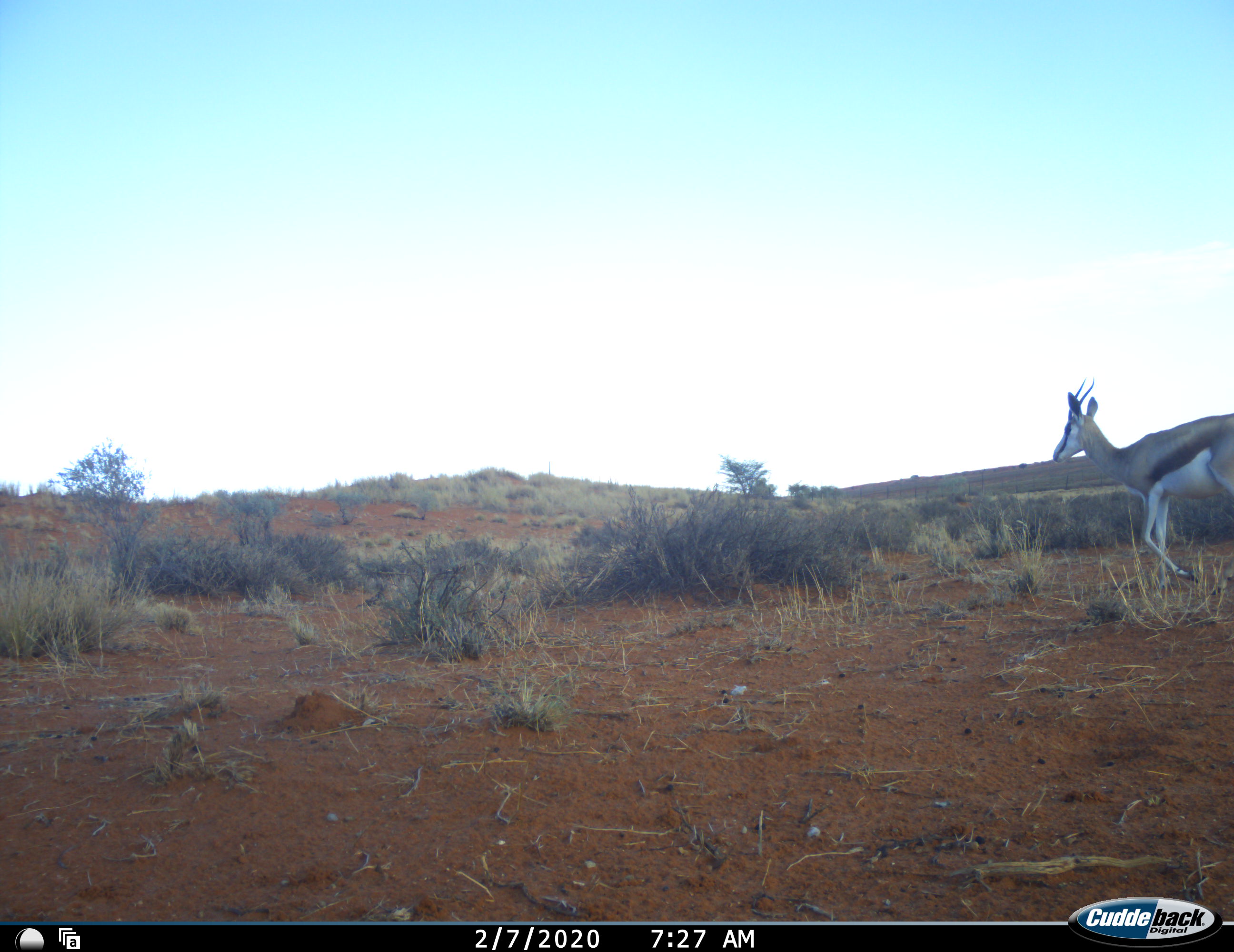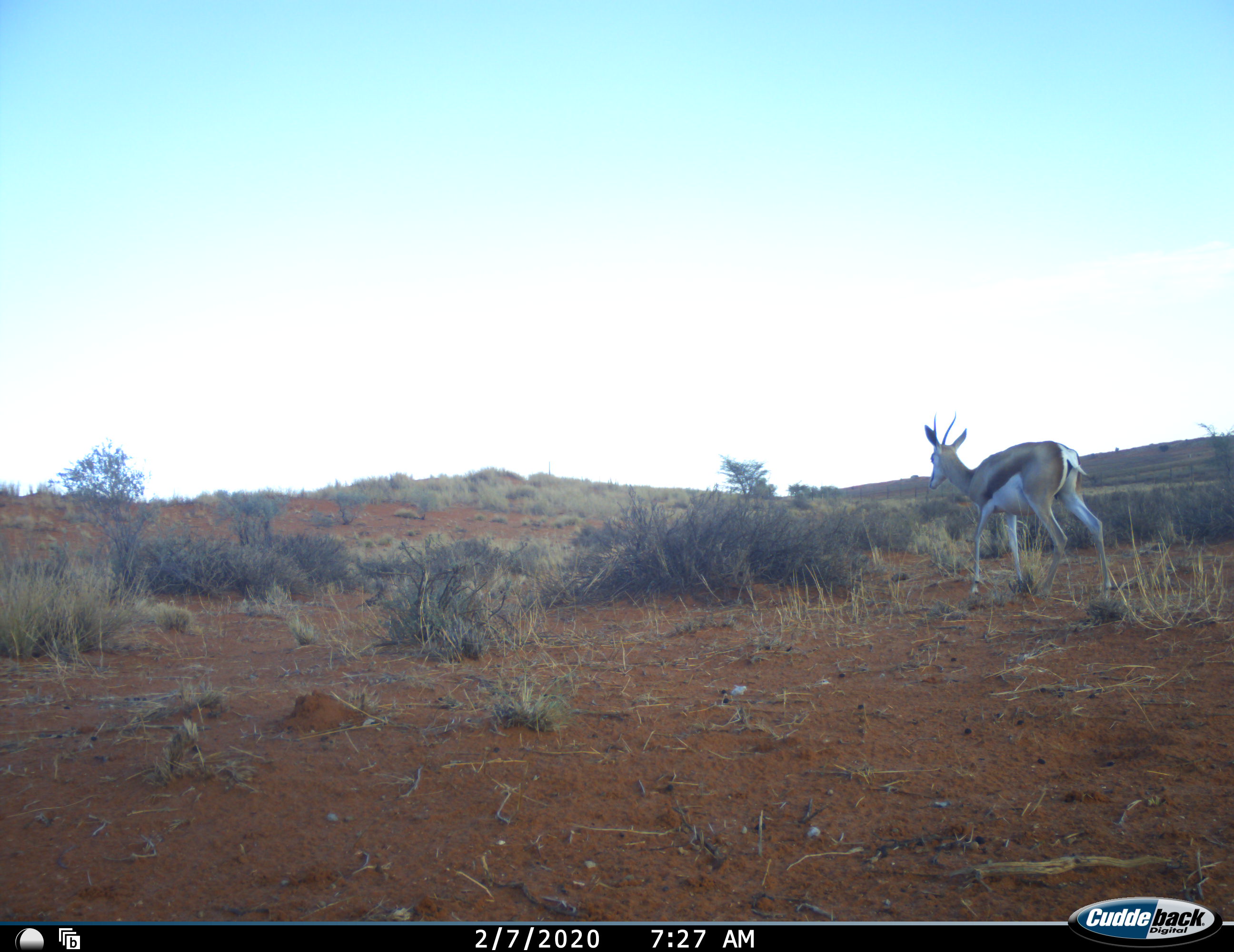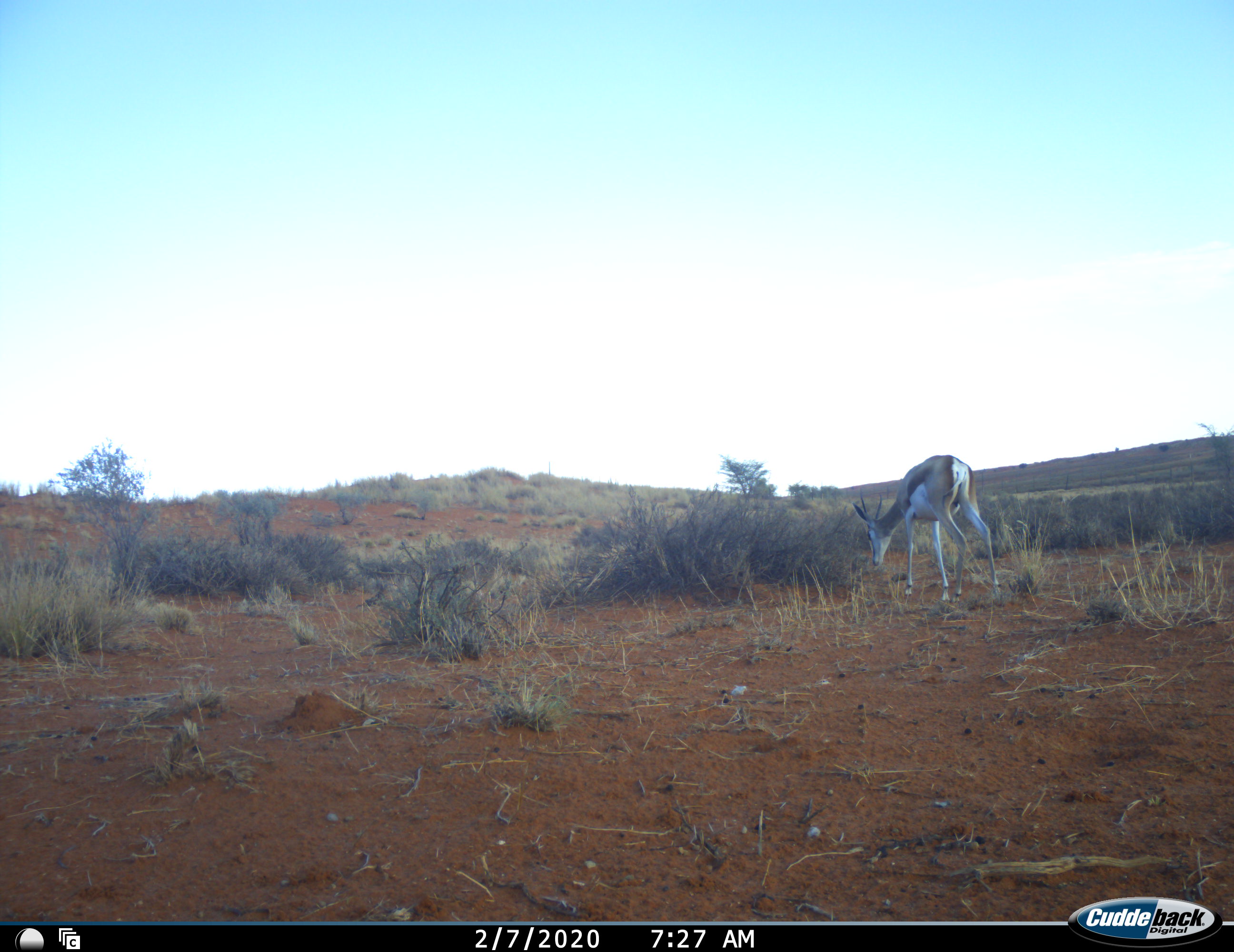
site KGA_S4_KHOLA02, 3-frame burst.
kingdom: Animalia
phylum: Chordata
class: Mammalia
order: Artiodactyla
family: Bovidae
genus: Antidorcas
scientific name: Antidorcas marsupialis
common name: springbok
Springbok (Antidorcas marsupialis), count 1. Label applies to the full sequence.